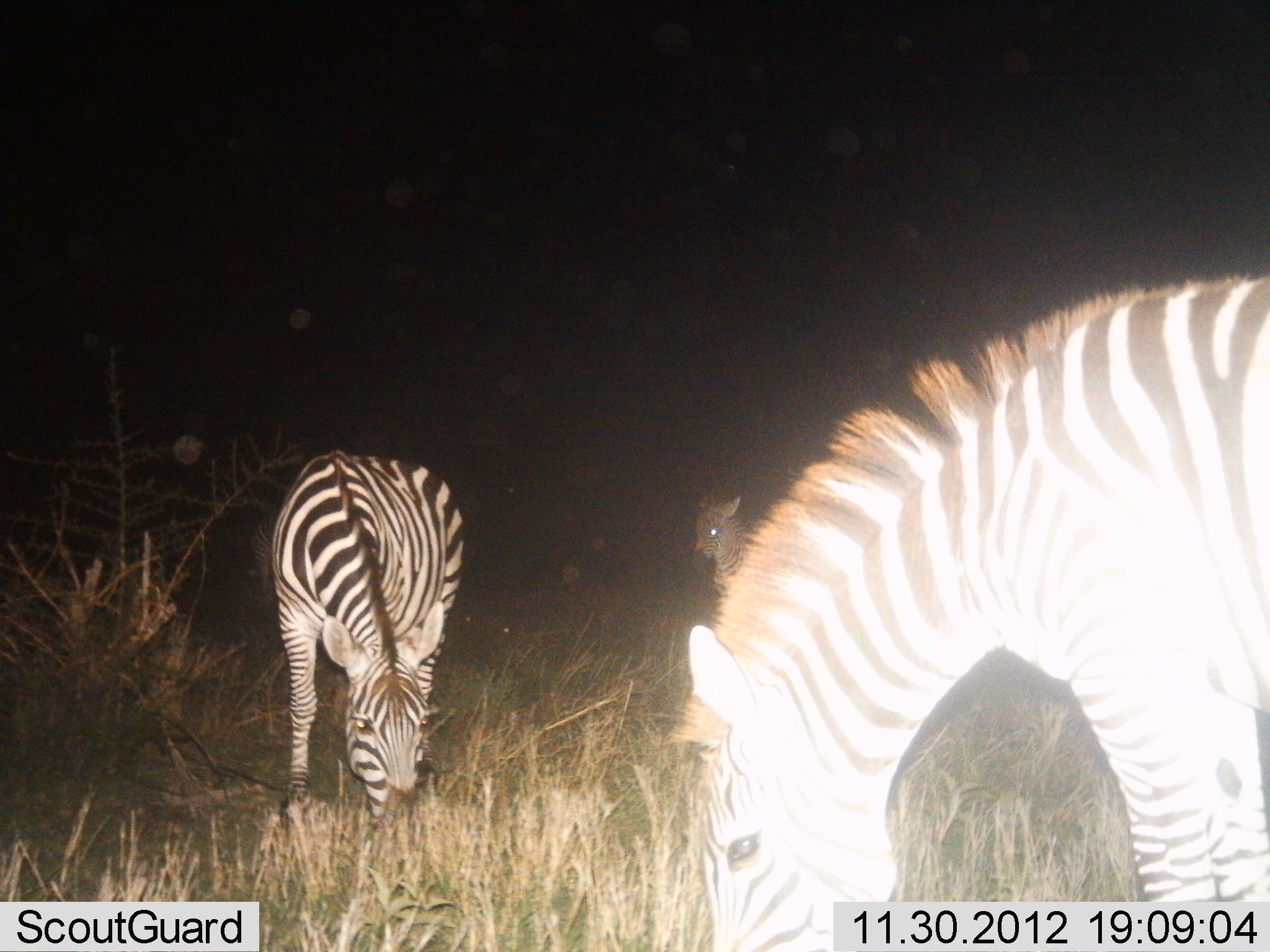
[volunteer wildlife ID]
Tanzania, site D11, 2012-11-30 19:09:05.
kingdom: Animalia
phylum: Chordata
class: Mammalia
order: Perissodactyla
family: Equidae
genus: Equus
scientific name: Equus quagga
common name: plains zebra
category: zebra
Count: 3.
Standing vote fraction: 60%.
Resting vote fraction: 0%.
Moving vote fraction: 0%.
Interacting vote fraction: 0%.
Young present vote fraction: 40%.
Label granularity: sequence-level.